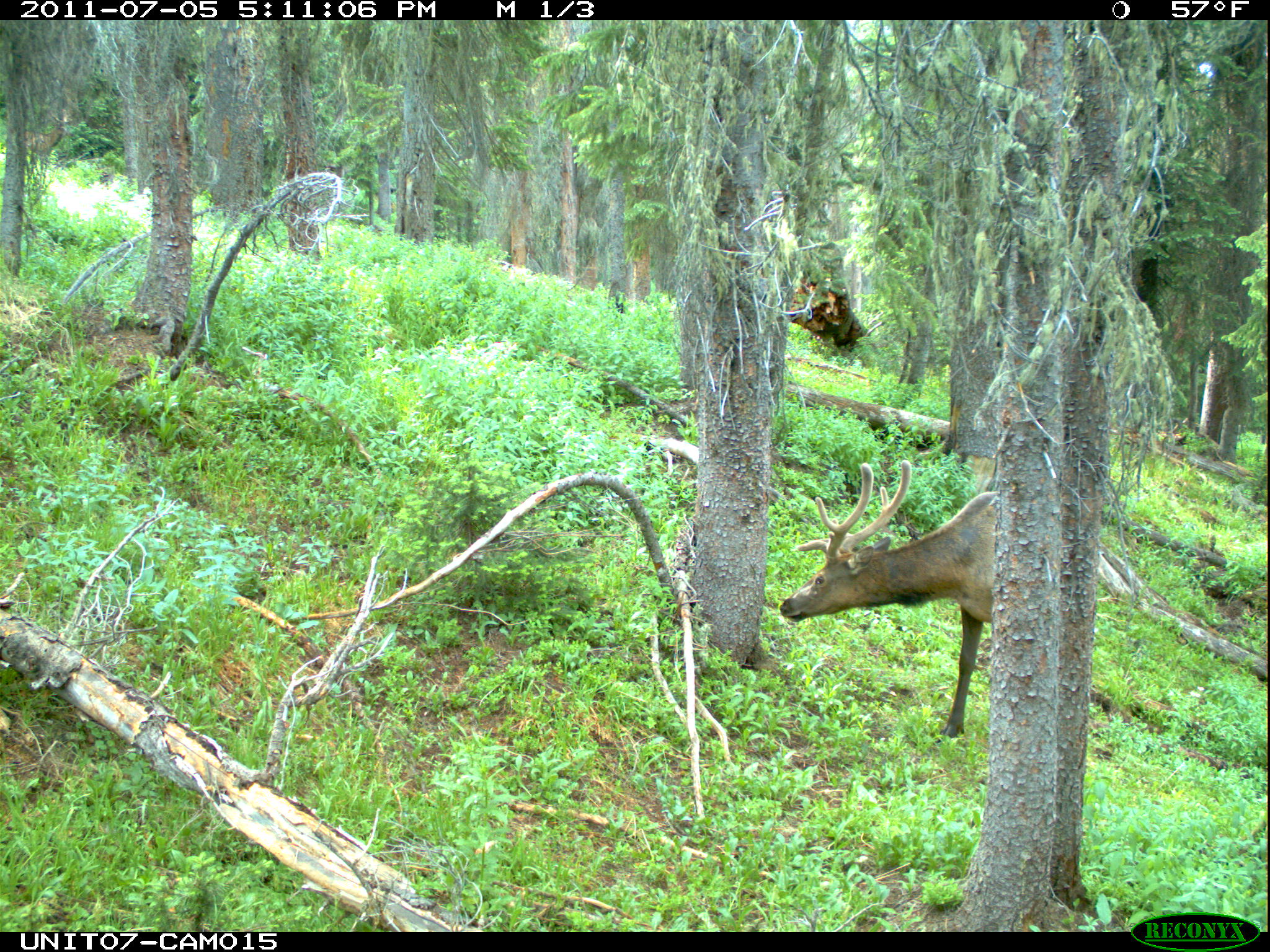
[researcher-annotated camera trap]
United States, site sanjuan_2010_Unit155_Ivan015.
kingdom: Animalia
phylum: Chordata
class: Mammalia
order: Artiodactyla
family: Cervidae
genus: Cervus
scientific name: Cervus elaphus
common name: red deer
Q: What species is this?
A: Cervus elaphus (red deer).